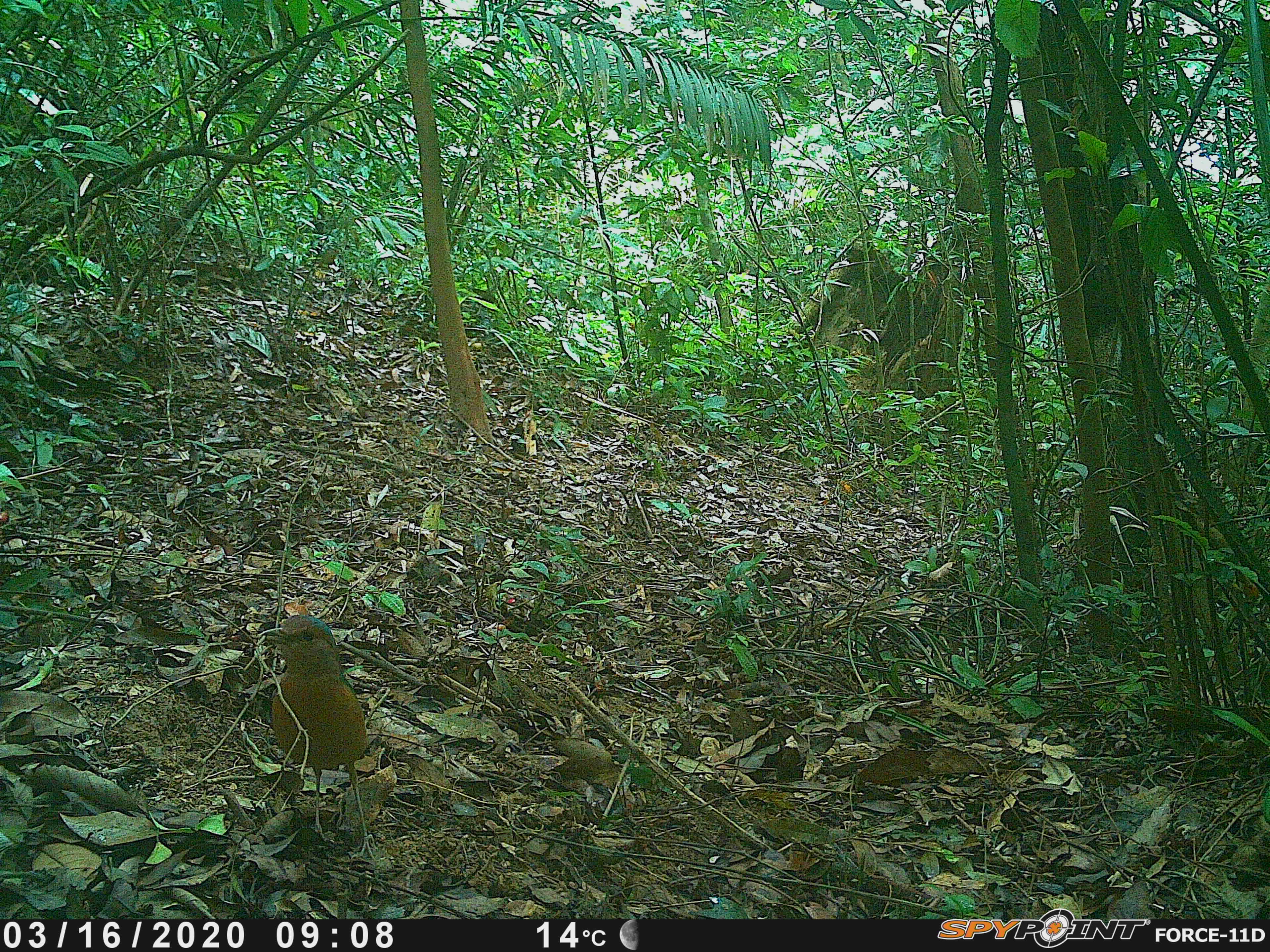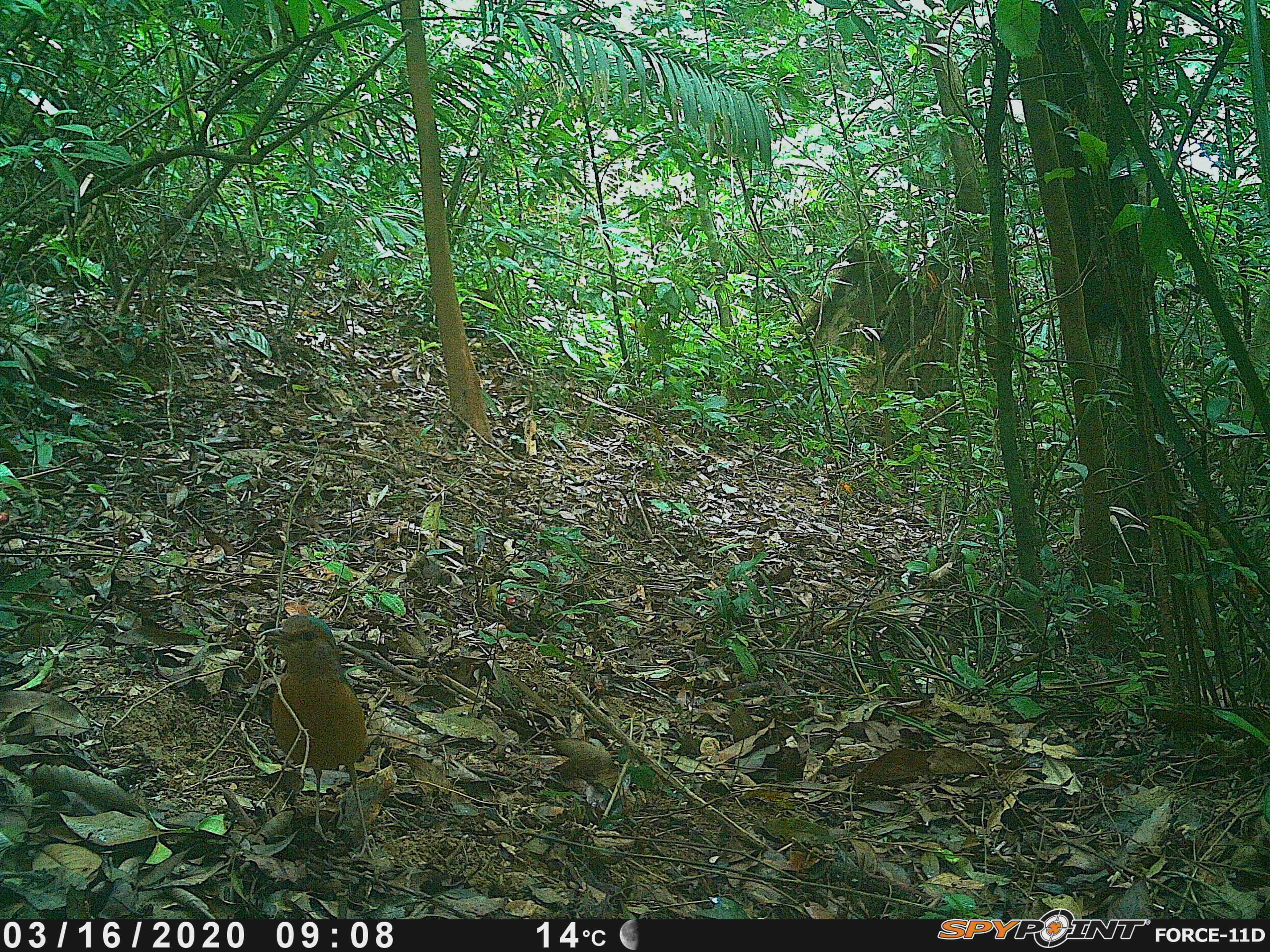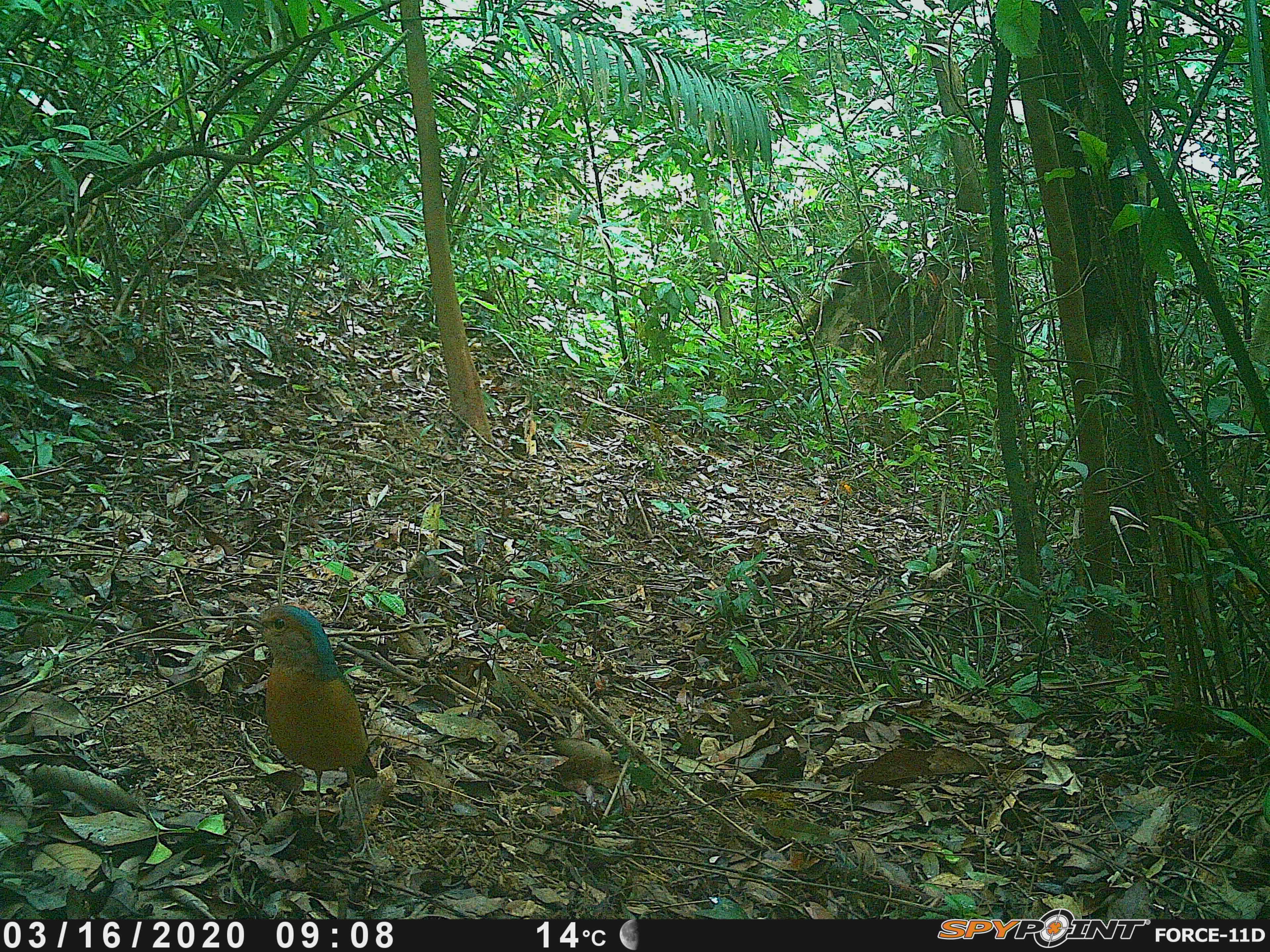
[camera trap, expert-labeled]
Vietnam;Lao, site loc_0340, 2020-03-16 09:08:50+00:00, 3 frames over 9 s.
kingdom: Animalia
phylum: Chordata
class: Aves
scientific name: Aves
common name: bird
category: unidentified bird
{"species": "unidentified bird (bird) (Aves)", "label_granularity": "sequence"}